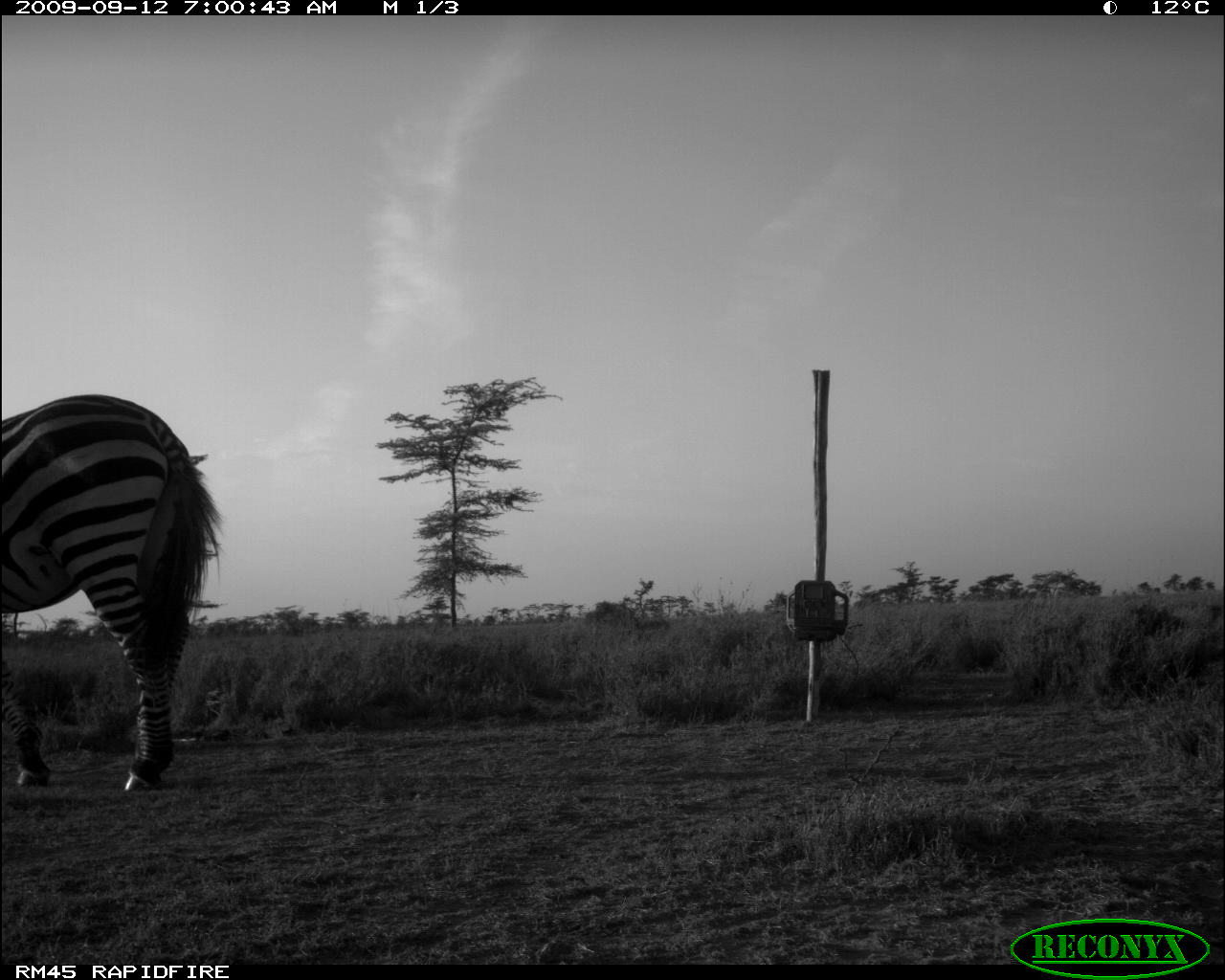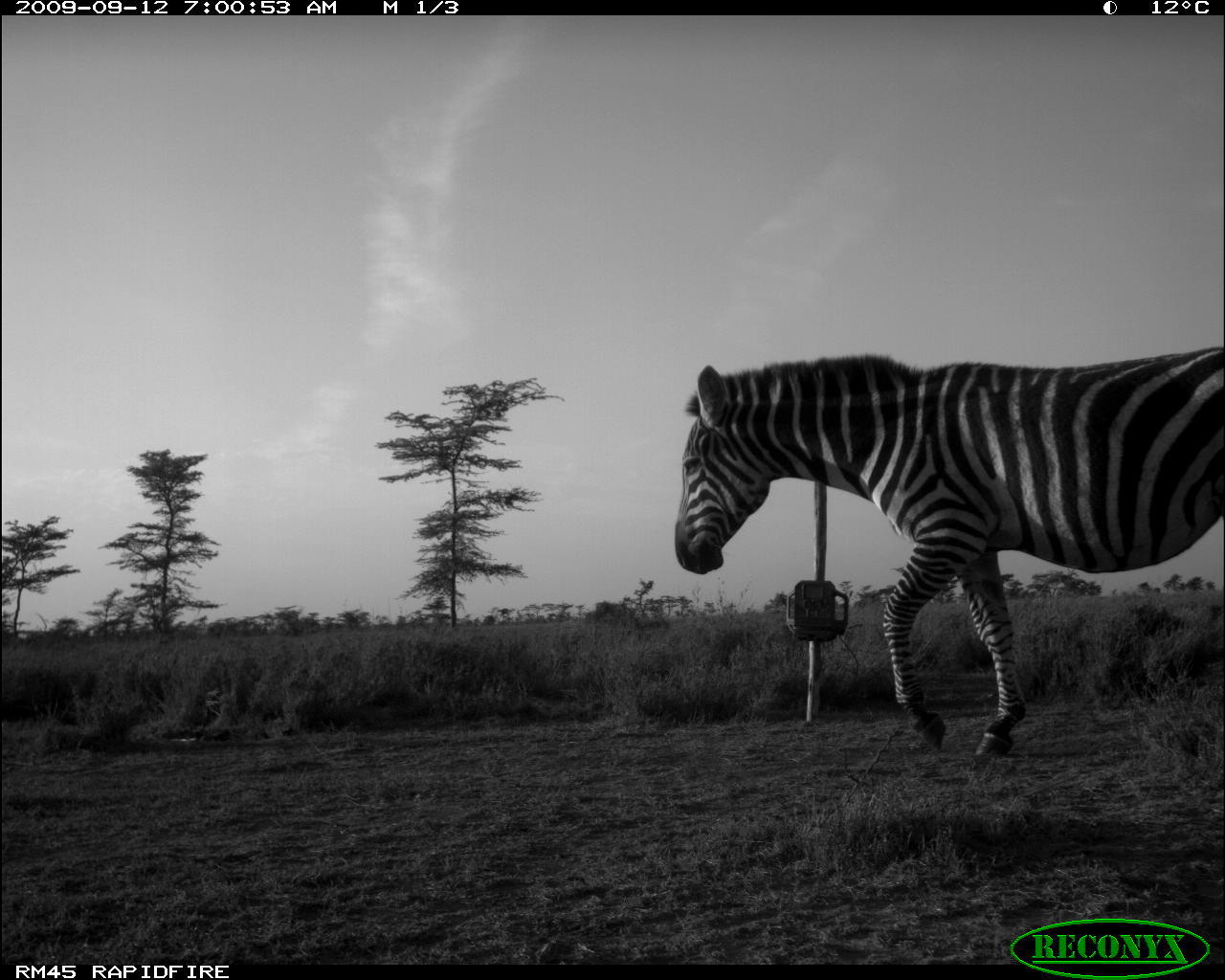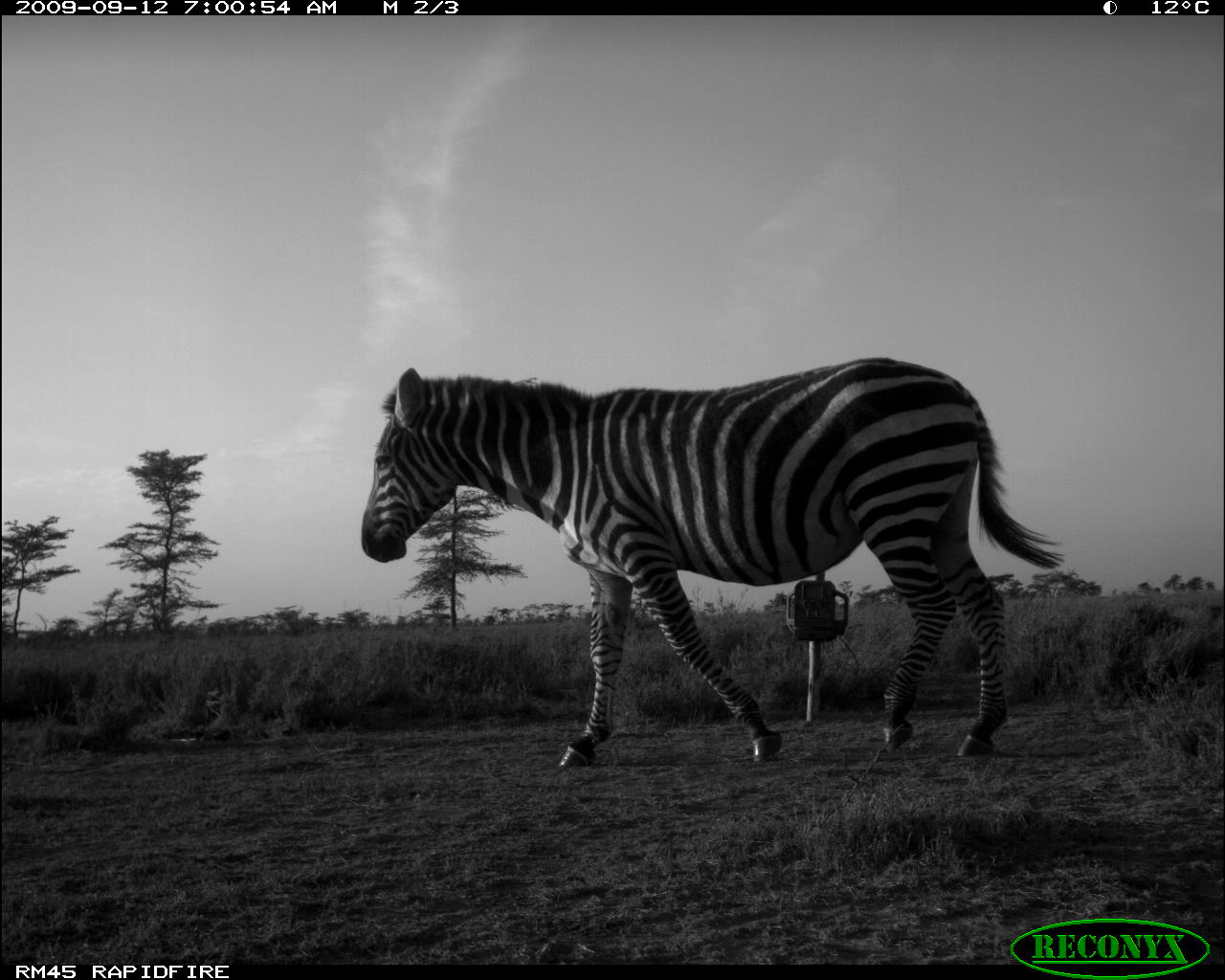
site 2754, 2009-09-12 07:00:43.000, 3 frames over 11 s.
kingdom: Animalia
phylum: Chordata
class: Mammalia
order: Perissodactyla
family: Equidae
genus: Equus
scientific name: Equus quagga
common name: plains zebra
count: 1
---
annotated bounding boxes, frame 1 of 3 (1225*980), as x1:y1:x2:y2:
equus quagga: 2:393:225:791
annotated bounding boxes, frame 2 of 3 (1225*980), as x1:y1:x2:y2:
equus quagga: 671:343:1225:764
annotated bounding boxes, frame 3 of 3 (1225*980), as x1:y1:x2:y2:
equus quagga: 358:358:1062:776